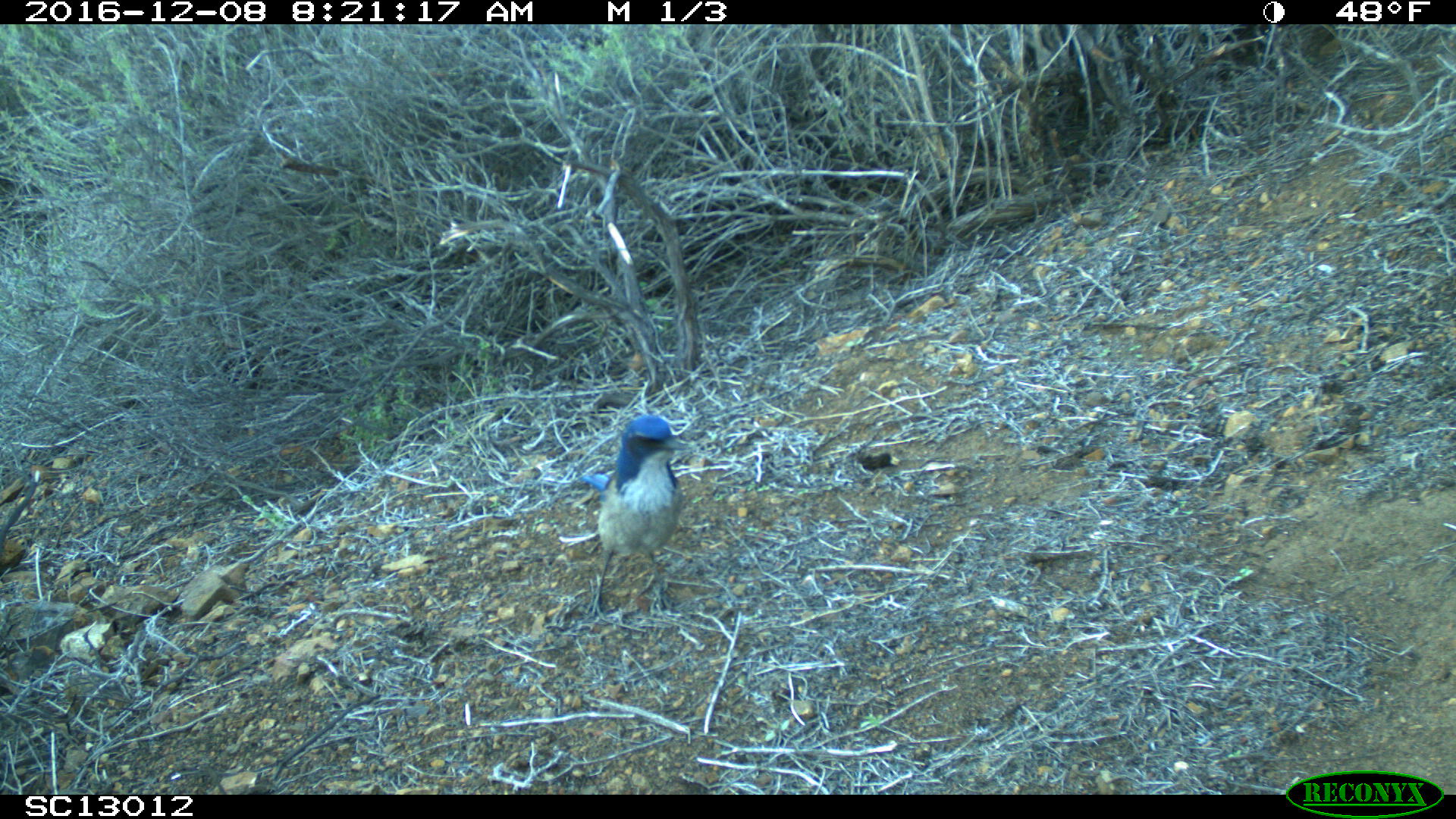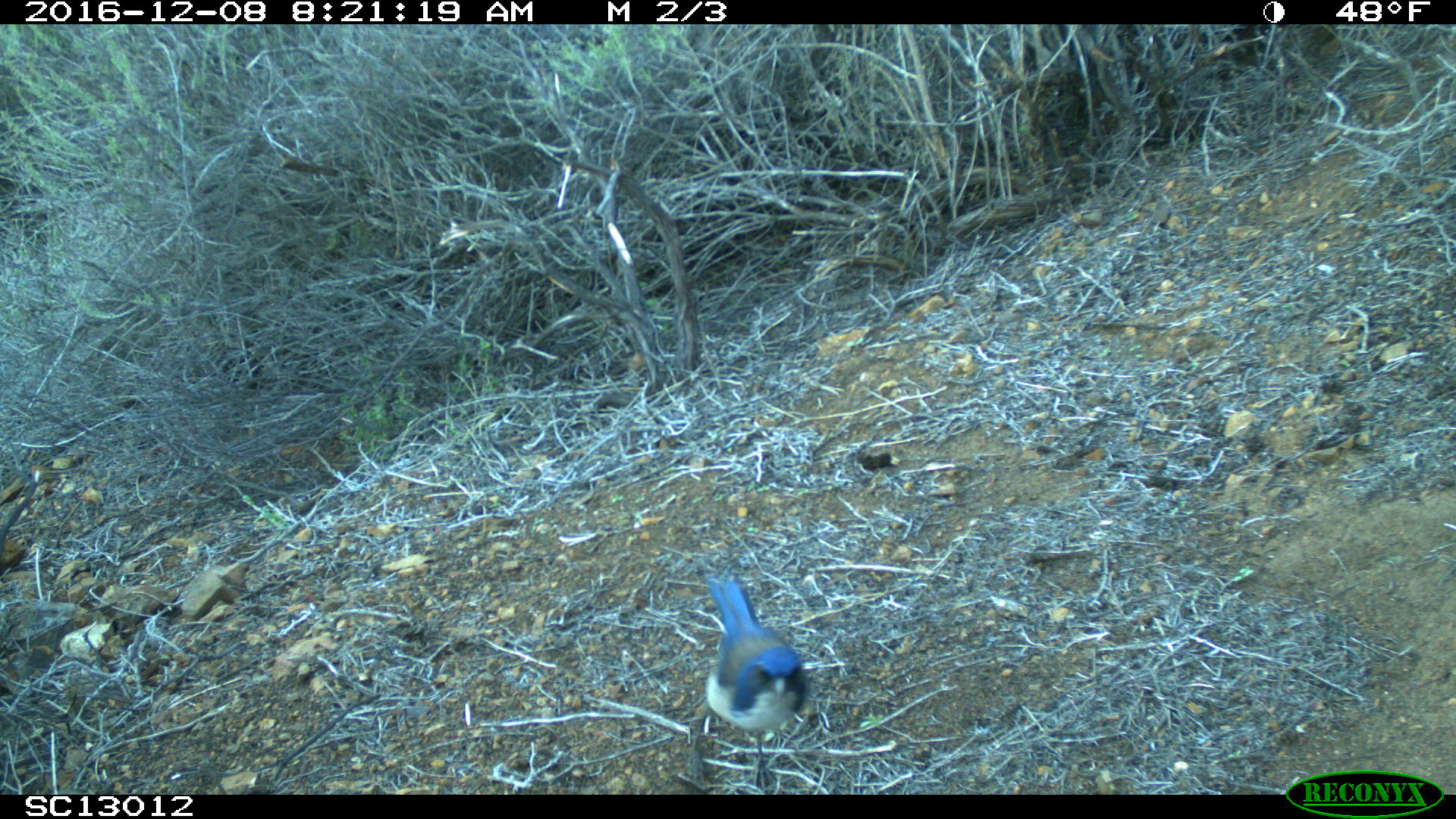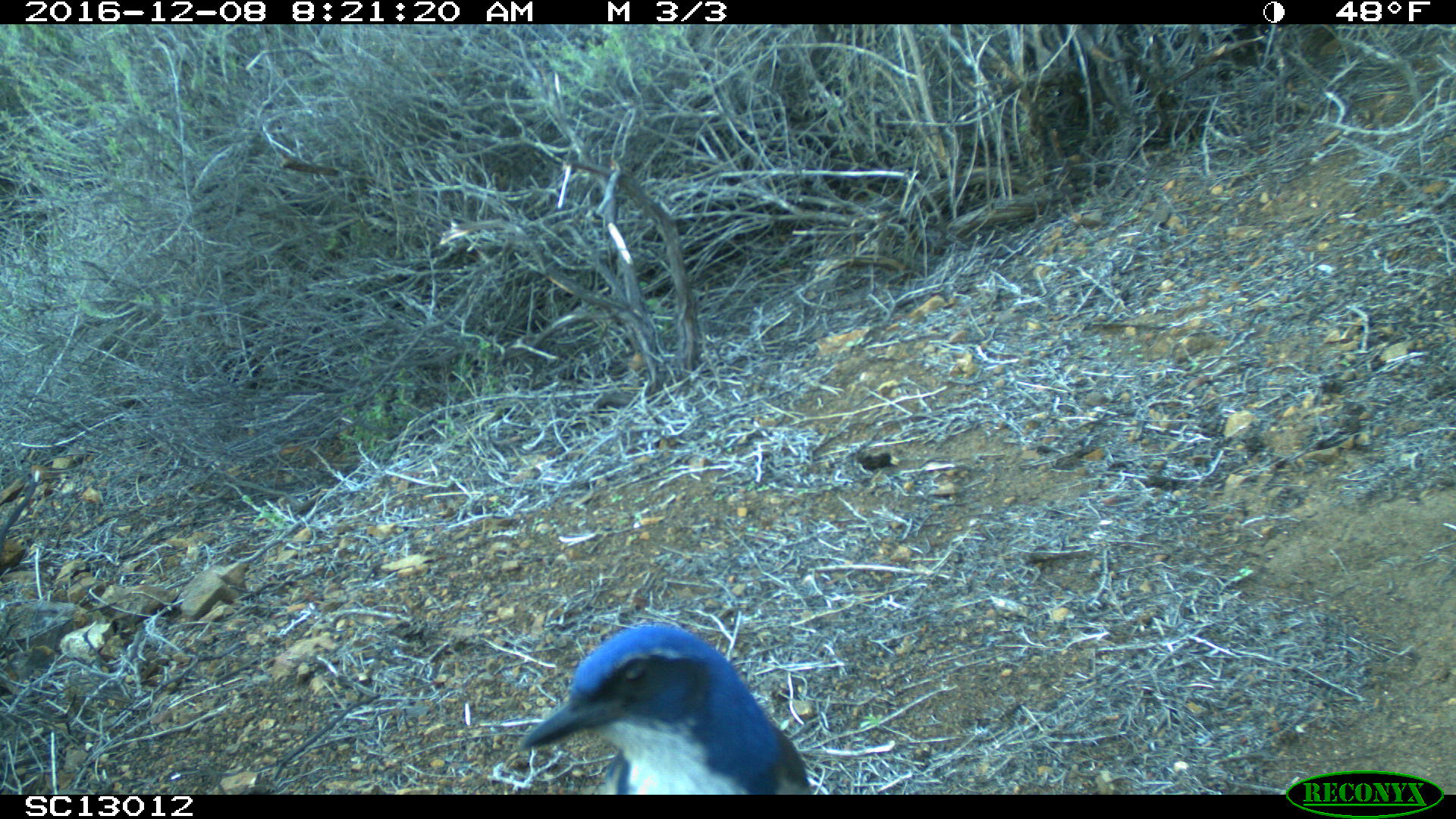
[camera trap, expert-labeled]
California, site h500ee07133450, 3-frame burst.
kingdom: Animalia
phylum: Chordata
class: Aves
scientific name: Aves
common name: bird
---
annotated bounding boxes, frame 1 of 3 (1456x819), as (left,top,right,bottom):
bird: (578,416,690,619)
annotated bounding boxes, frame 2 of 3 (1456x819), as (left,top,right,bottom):
bird: (683,570,810,793)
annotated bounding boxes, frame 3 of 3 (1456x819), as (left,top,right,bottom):
bird: (519,623,812,795)